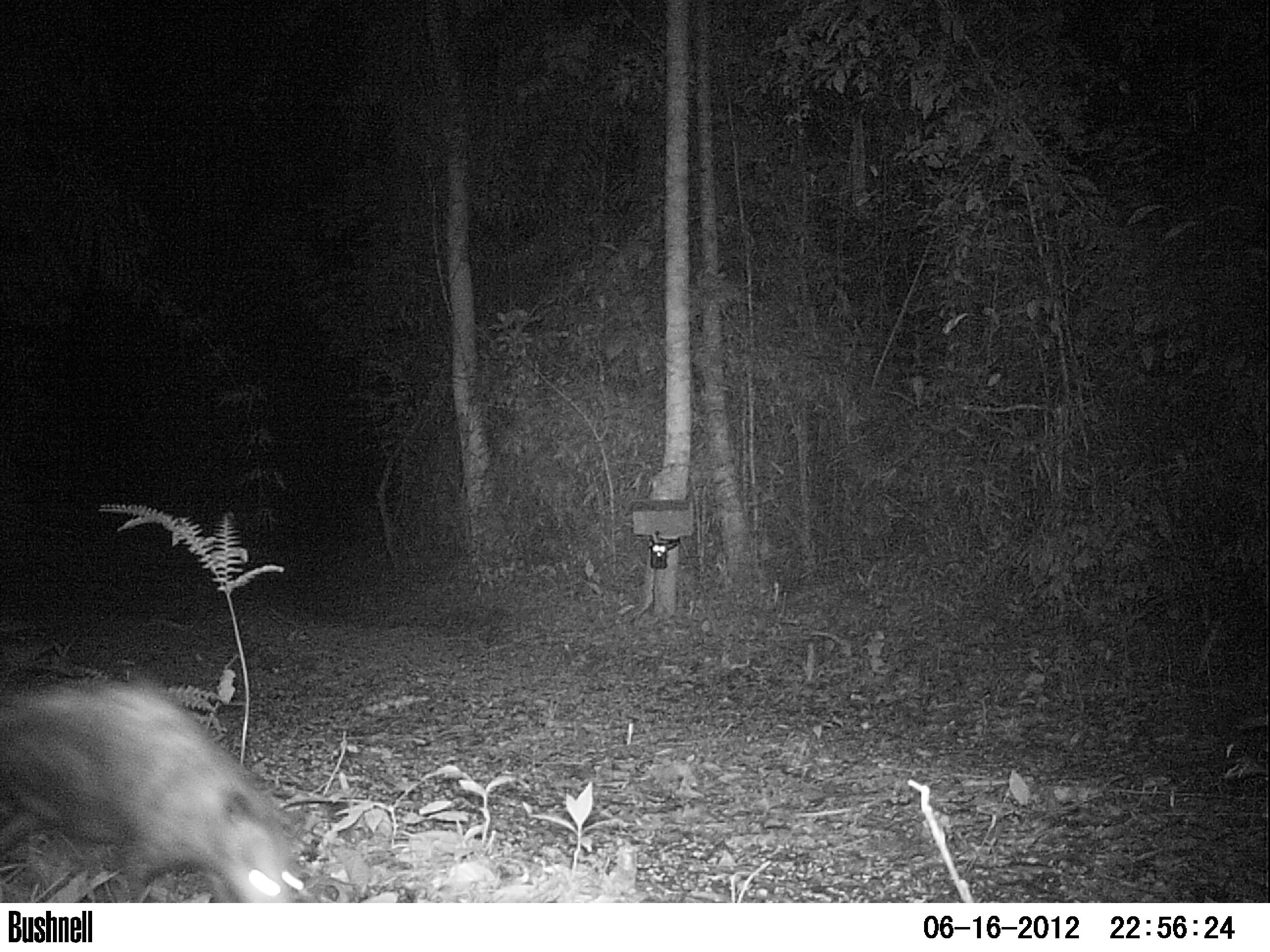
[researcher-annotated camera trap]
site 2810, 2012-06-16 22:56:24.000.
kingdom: Animalia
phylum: Chordata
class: Mammalia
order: Didelphimorphia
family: Didelphidae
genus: Didelphis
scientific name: Didelphis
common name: american opossums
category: didelphis sp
Didelphis sp (american opossums) (Didelphis), count 1, age adult.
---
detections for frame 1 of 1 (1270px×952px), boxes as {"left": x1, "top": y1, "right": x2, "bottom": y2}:
didelphis sp: {"left": 1, "top": 673, "right": 317, "bottom": 902}